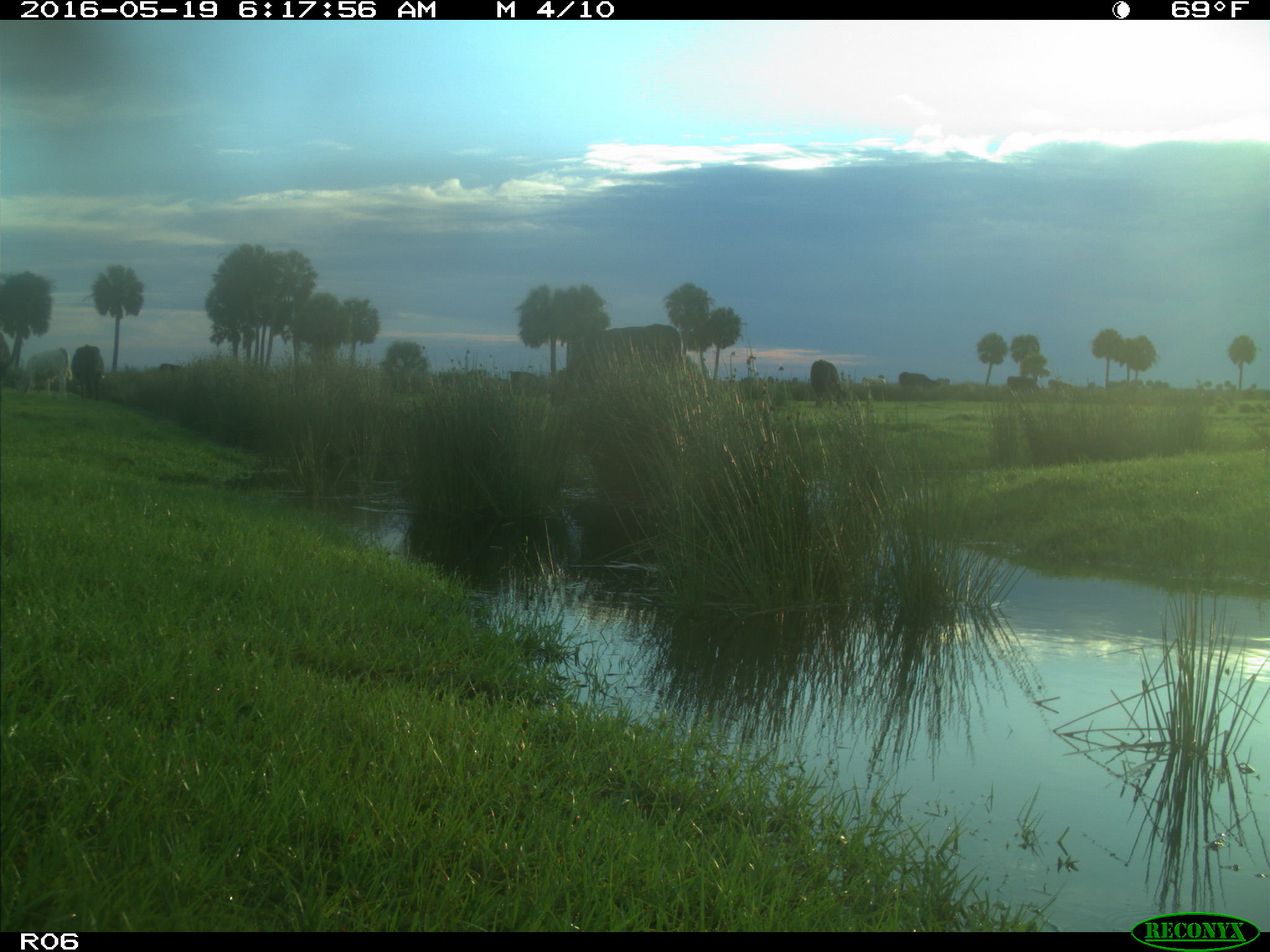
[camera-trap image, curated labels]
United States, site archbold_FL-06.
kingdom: Animalia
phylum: Chordata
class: Mammalia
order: Artiodactyla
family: Bovidae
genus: Bos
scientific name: Bos taurus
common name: domestic cow